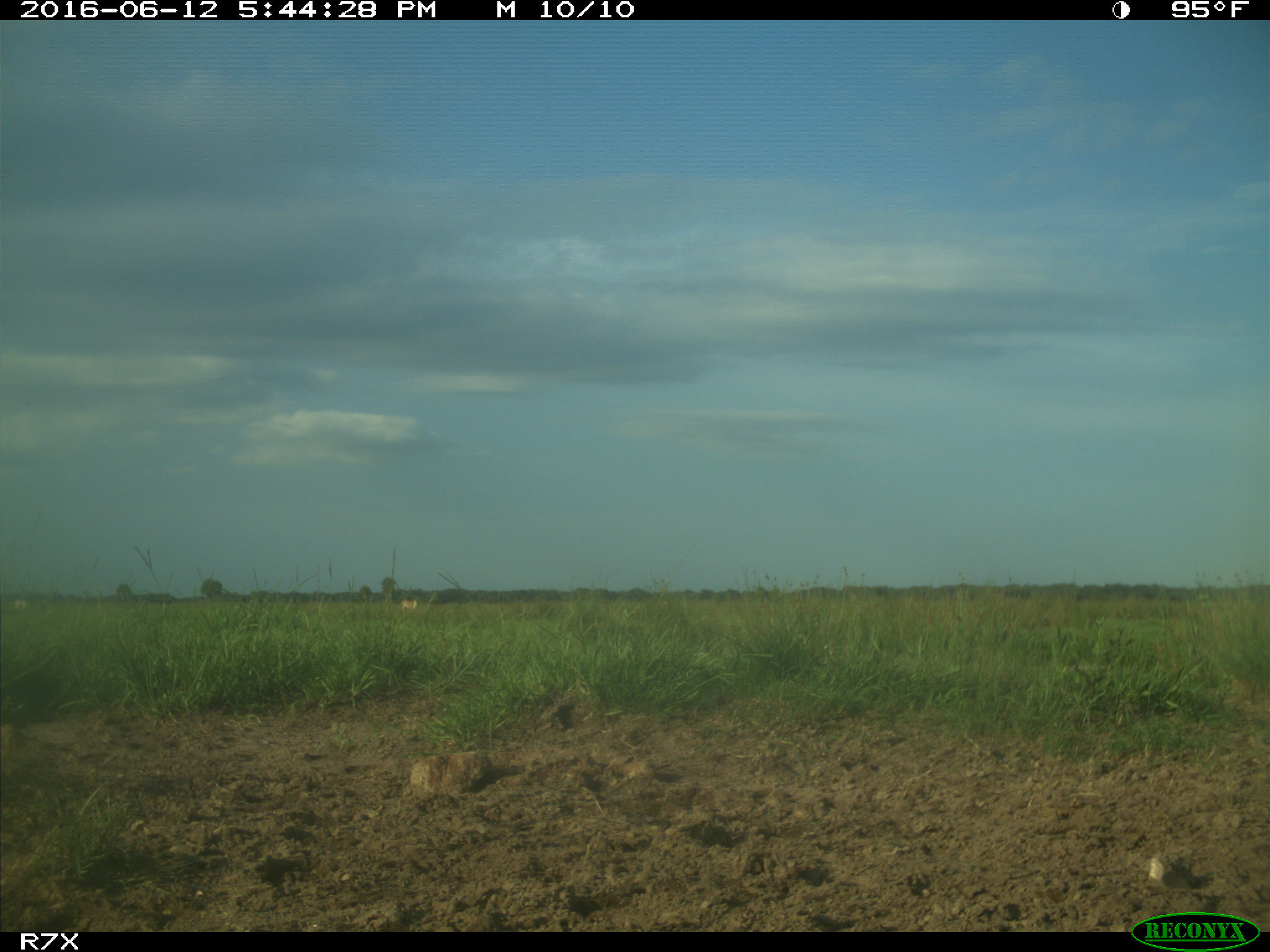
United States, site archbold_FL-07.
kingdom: Animalia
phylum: Chordata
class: Mammalia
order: Artiodactyla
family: Bovidae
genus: Bos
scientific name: Bos taurus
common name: domestic cow